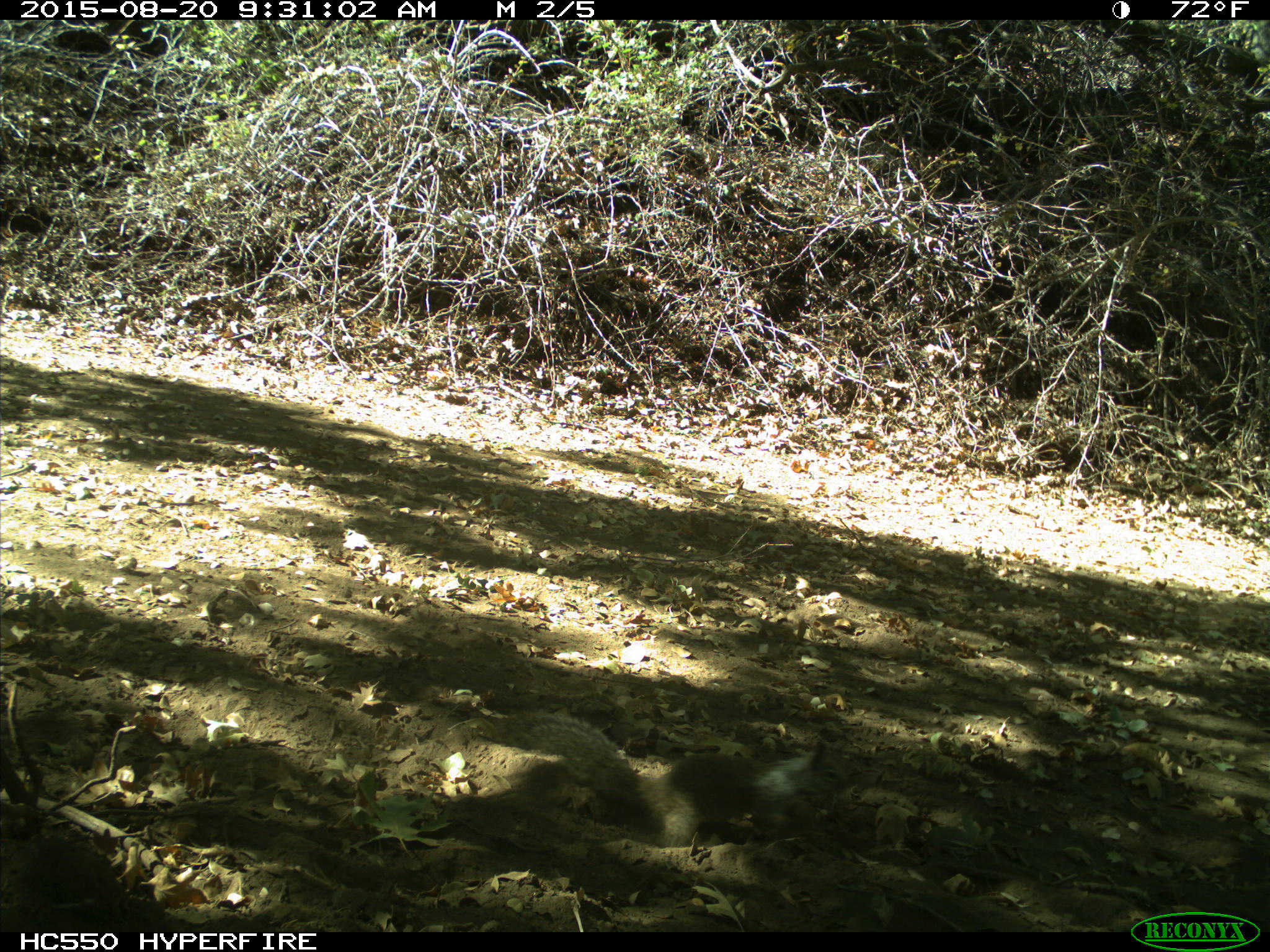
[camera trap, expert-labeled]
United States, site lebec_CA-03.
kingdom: Animalia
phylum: Chordata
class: Mammalia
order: Rodentia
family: Sciuridae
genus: Otospermophilus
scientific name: Otospermophilus beecheyi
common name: california ground squirrel